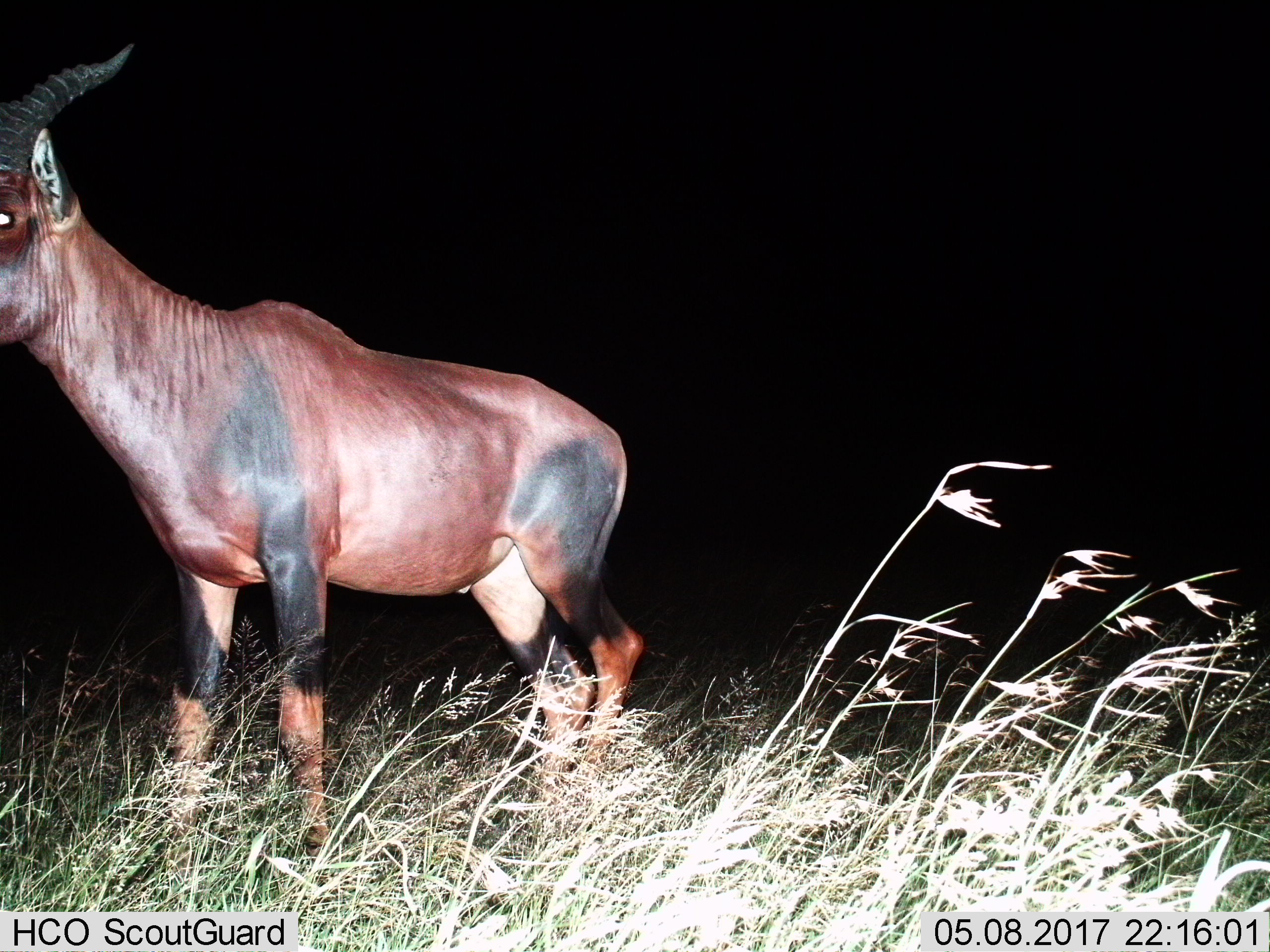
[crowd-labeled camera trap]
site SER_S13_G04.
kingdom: Animalia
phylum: Chordata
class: Mammalia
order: Artiodactyla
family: Bovidae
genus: Damaliscus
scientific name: Damaliscus lunatus jimela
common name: topi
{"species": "topi (Damaliscus lunatus jimela)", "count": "1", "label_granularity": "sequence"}